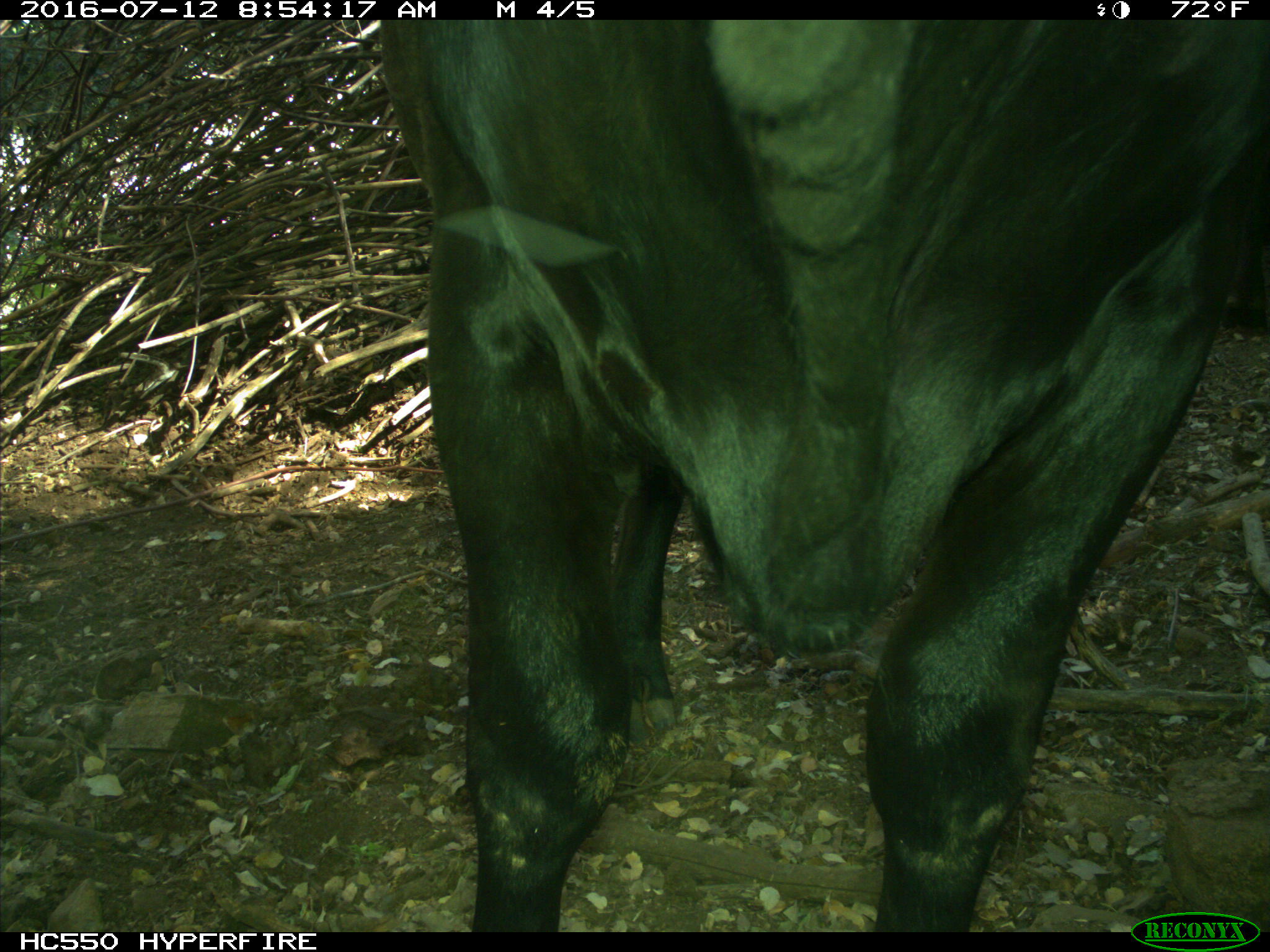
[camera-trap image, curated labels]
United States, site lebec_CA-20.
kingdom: Animalia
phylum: Chordata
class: Mammalia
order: Artiodactyla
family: Bovidae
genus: Bos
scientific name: Bos taurus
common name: domestic cow